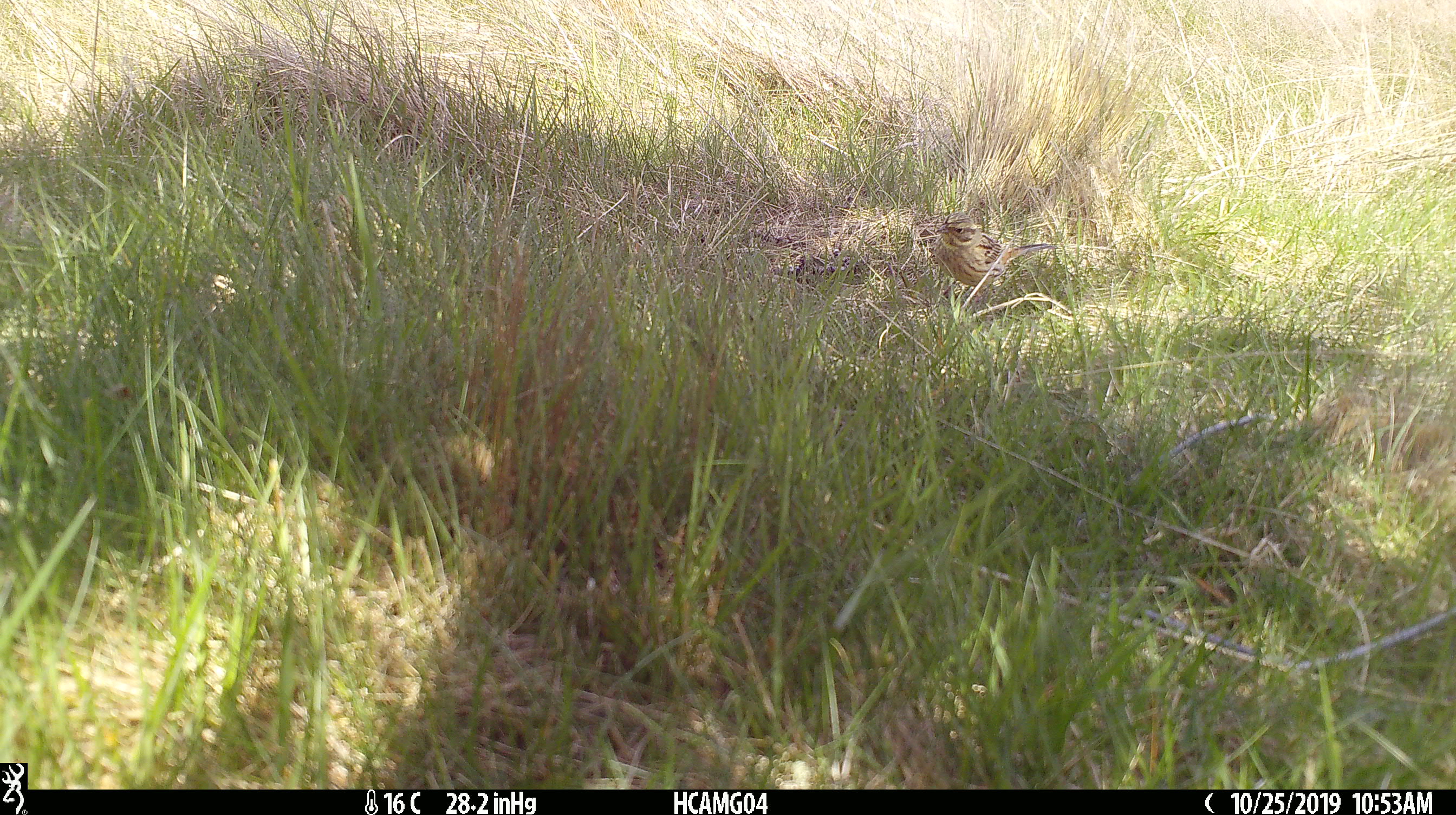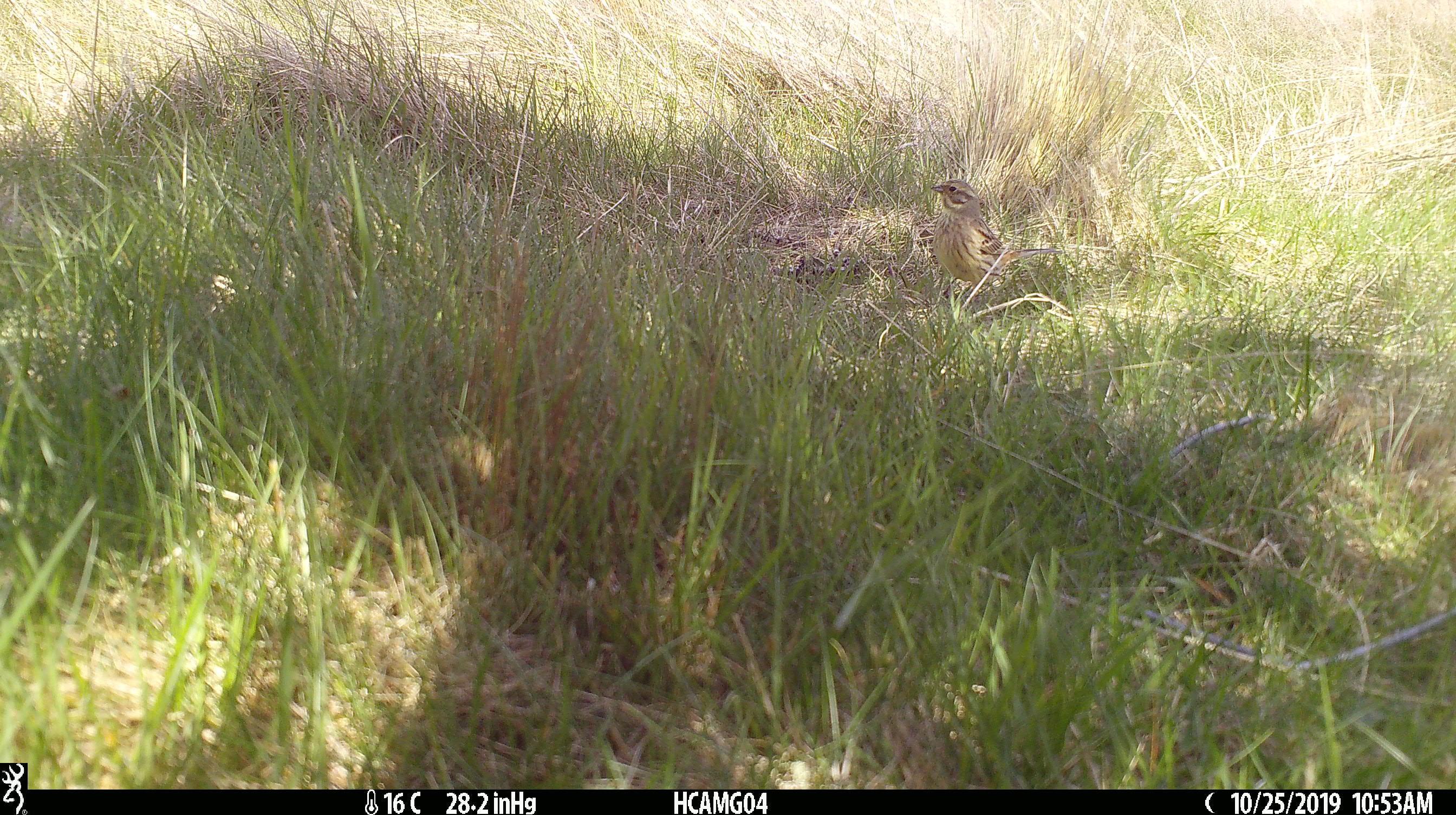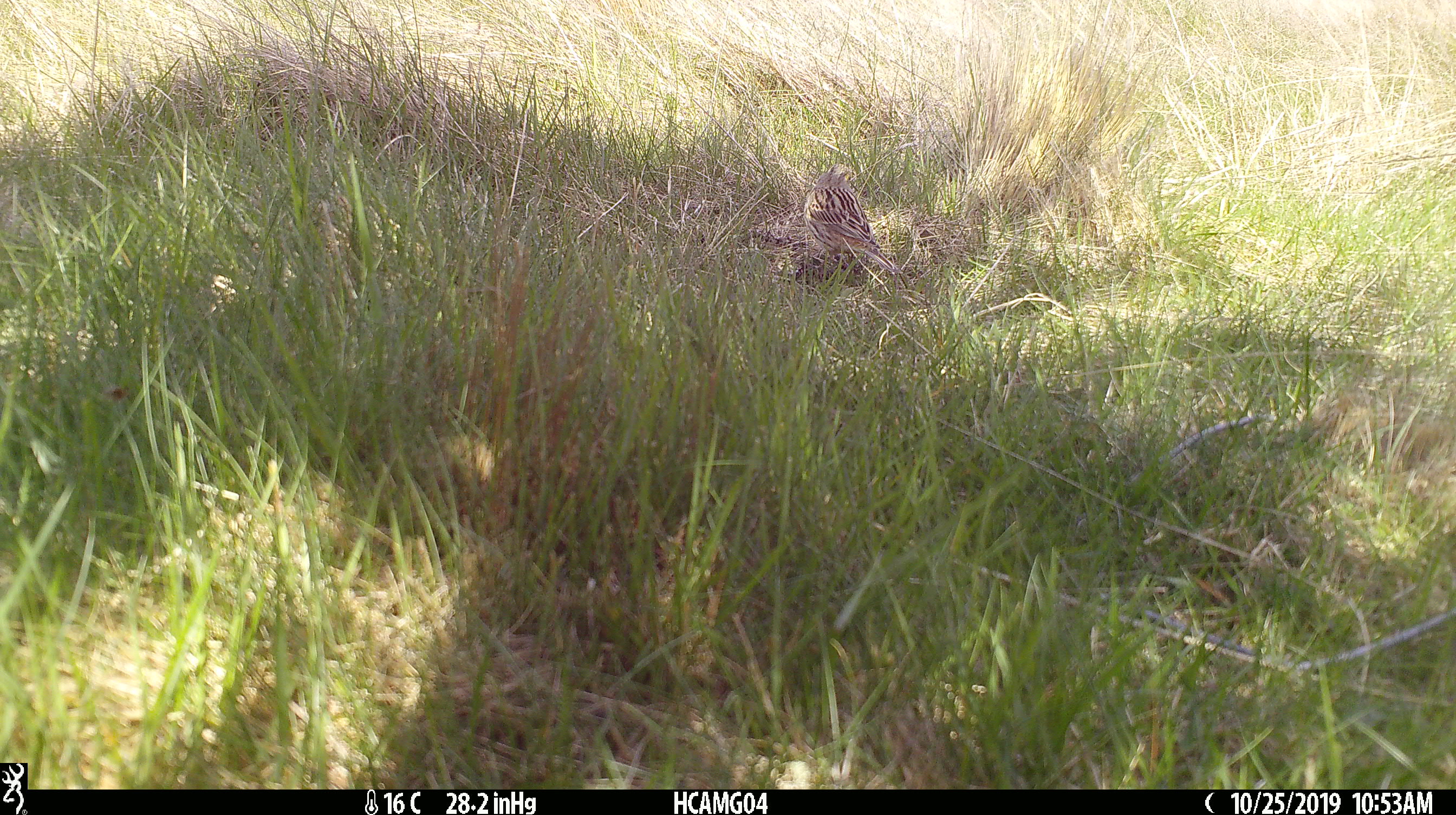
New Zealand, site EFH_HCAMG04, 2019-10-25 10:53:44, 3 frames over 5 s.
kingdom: Animalia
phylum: Chordata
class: Aves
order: Passeriformes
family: Emberizidae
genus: Emberiza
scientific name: Emberiza citrinella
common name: yellowhammer